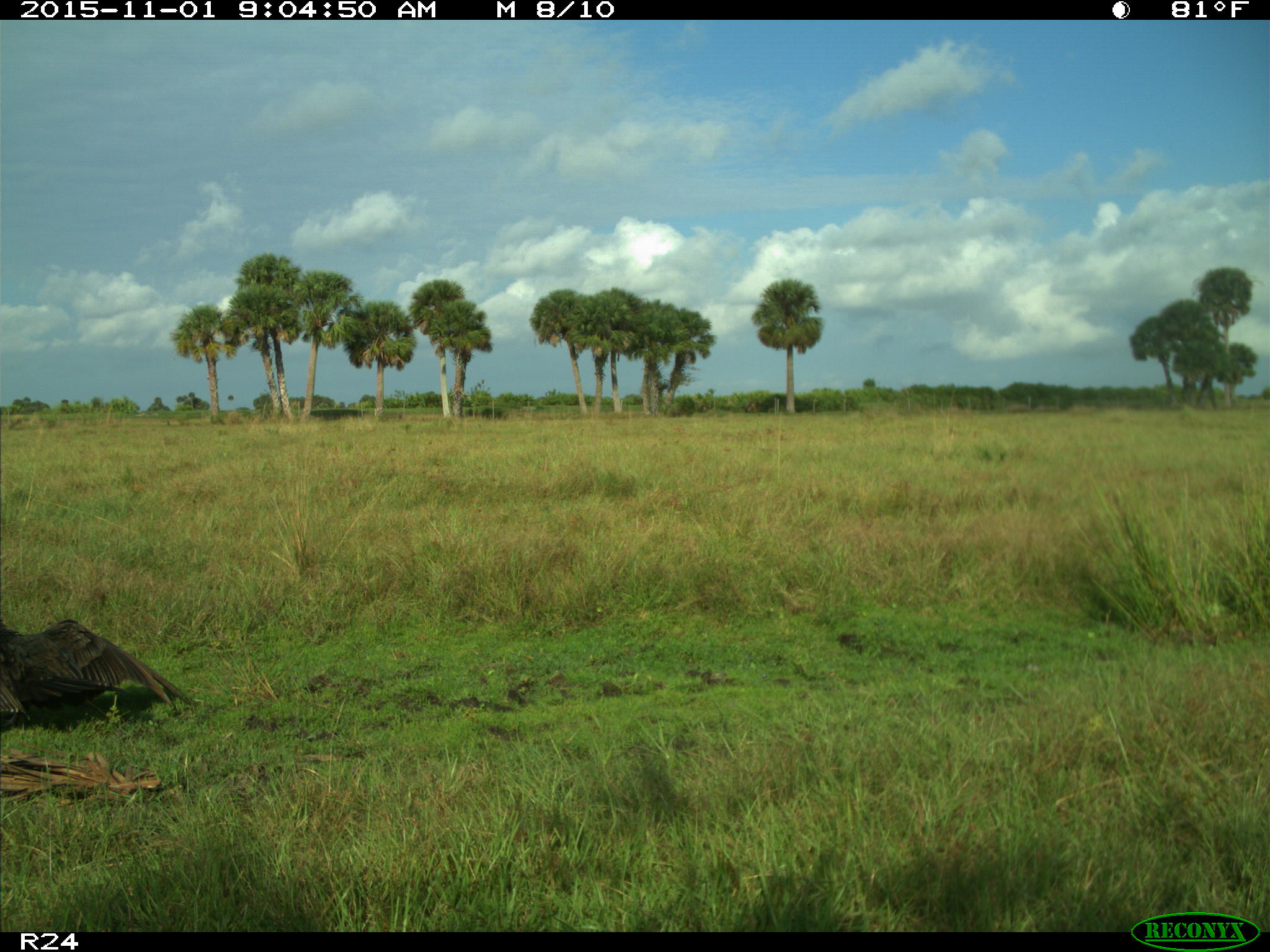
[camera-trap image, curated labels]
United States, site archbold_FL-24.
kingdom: Animalia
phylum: Chordata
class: Aves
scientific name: Aves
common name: birds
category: unidentified bird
Unidentified bird (birds) (Aves).